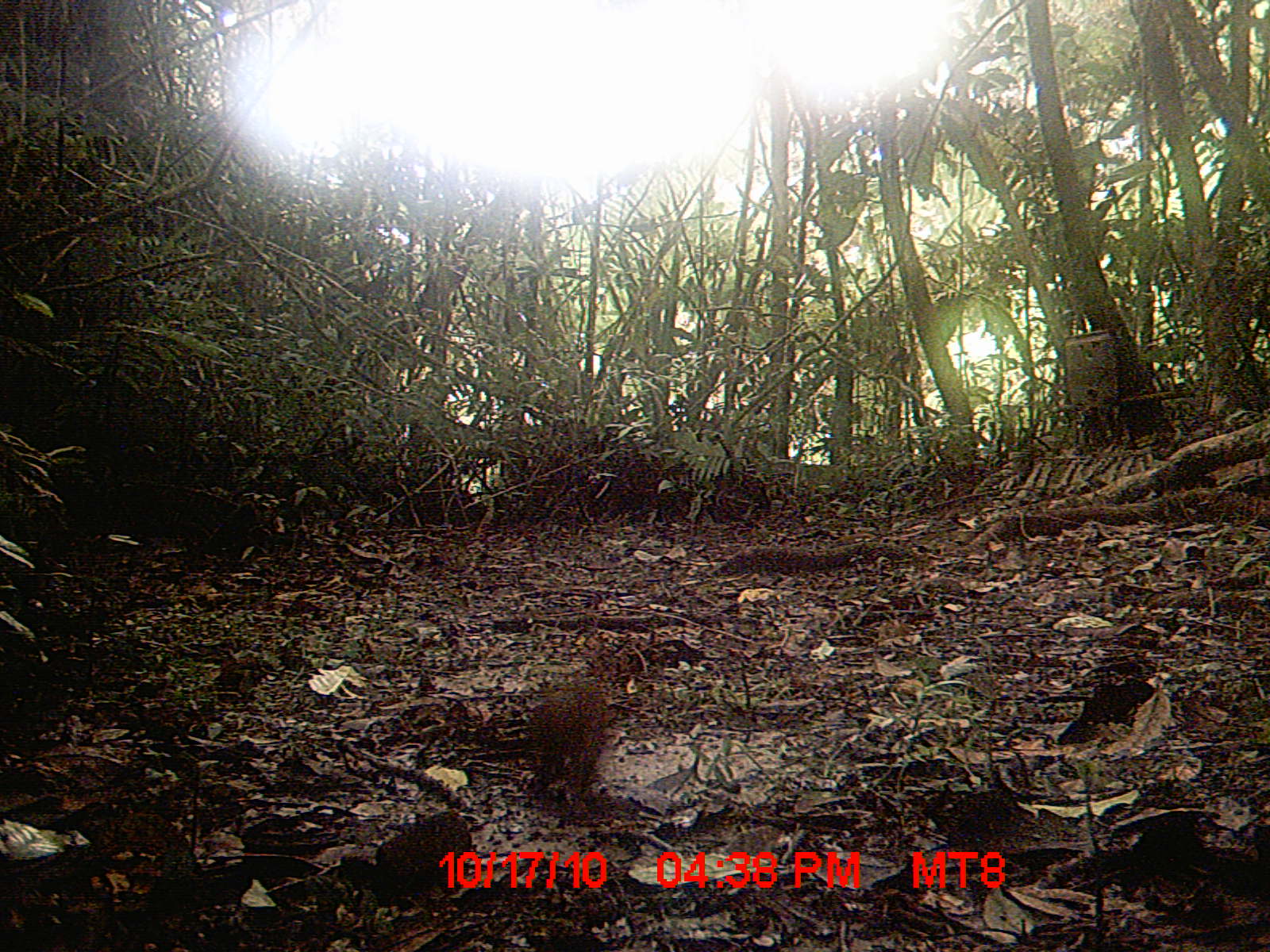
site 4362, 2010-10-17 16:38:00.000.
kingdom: Animalia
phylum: Chordata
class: Mammalia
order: Rodentia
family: Muridae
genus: Rattus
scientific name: Rattus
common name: rodent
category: unknown rat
Unknown rat (rodent) (Rattus), count 1.